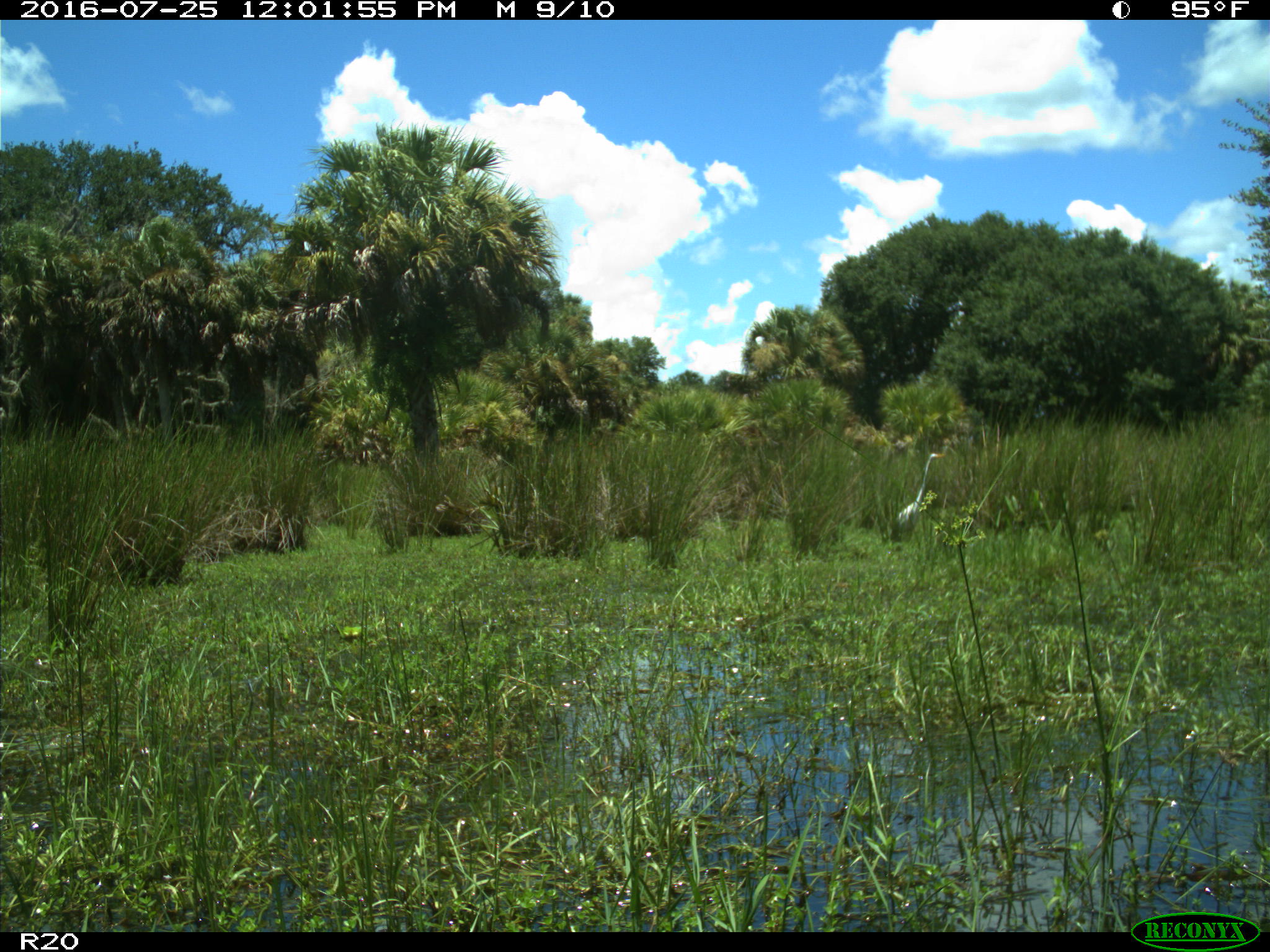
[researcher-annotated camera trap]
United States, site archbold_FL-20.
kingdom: Animalia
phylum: Chordata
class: Aves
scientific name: Aves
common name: birds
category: unidentified bird